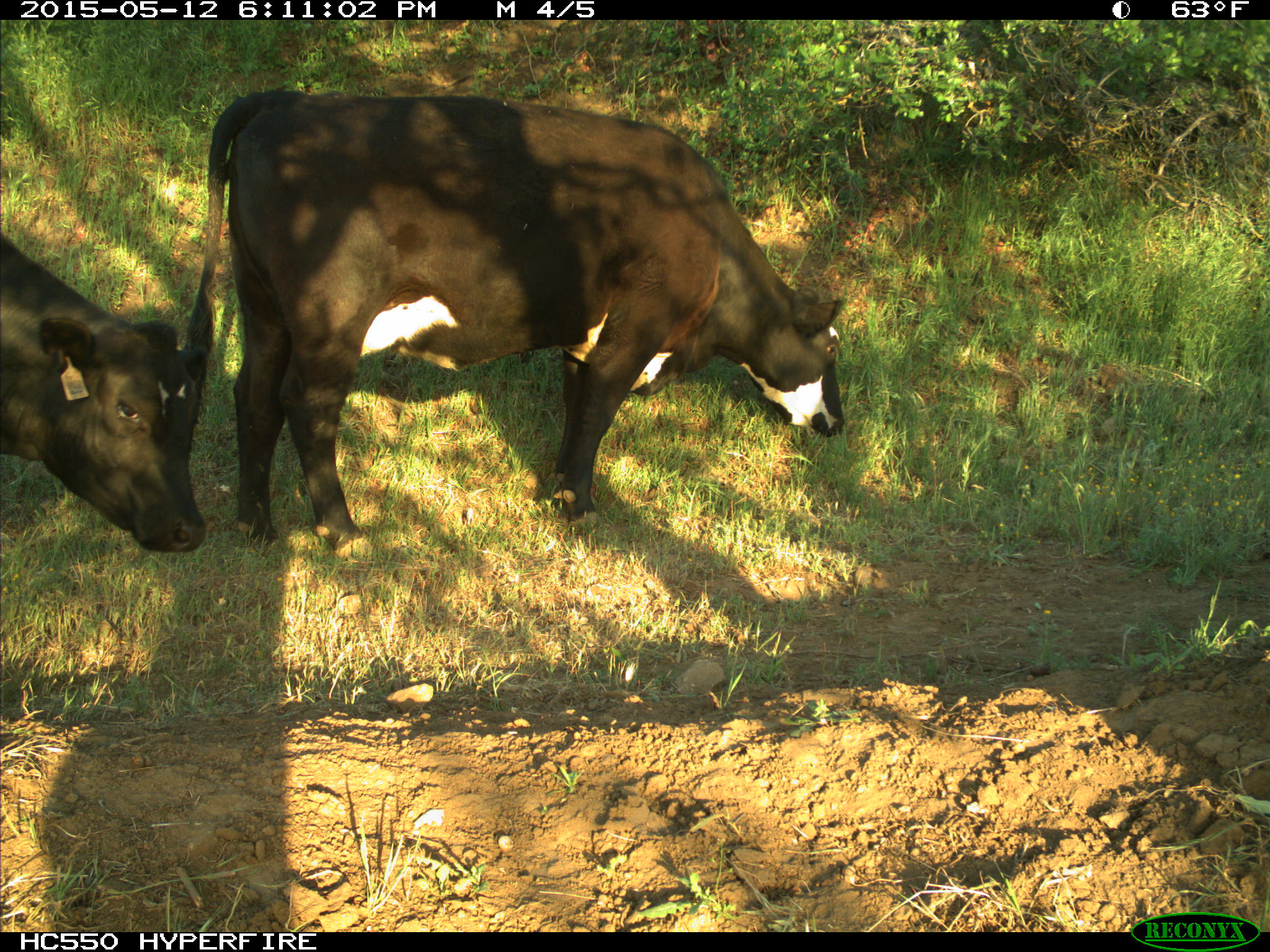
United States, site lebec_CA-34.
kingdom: Animalia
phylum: Chordata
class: Mammalia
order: Artiodactyla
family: Bovidae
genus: Bos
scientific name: Bos taurus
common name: domestic cow